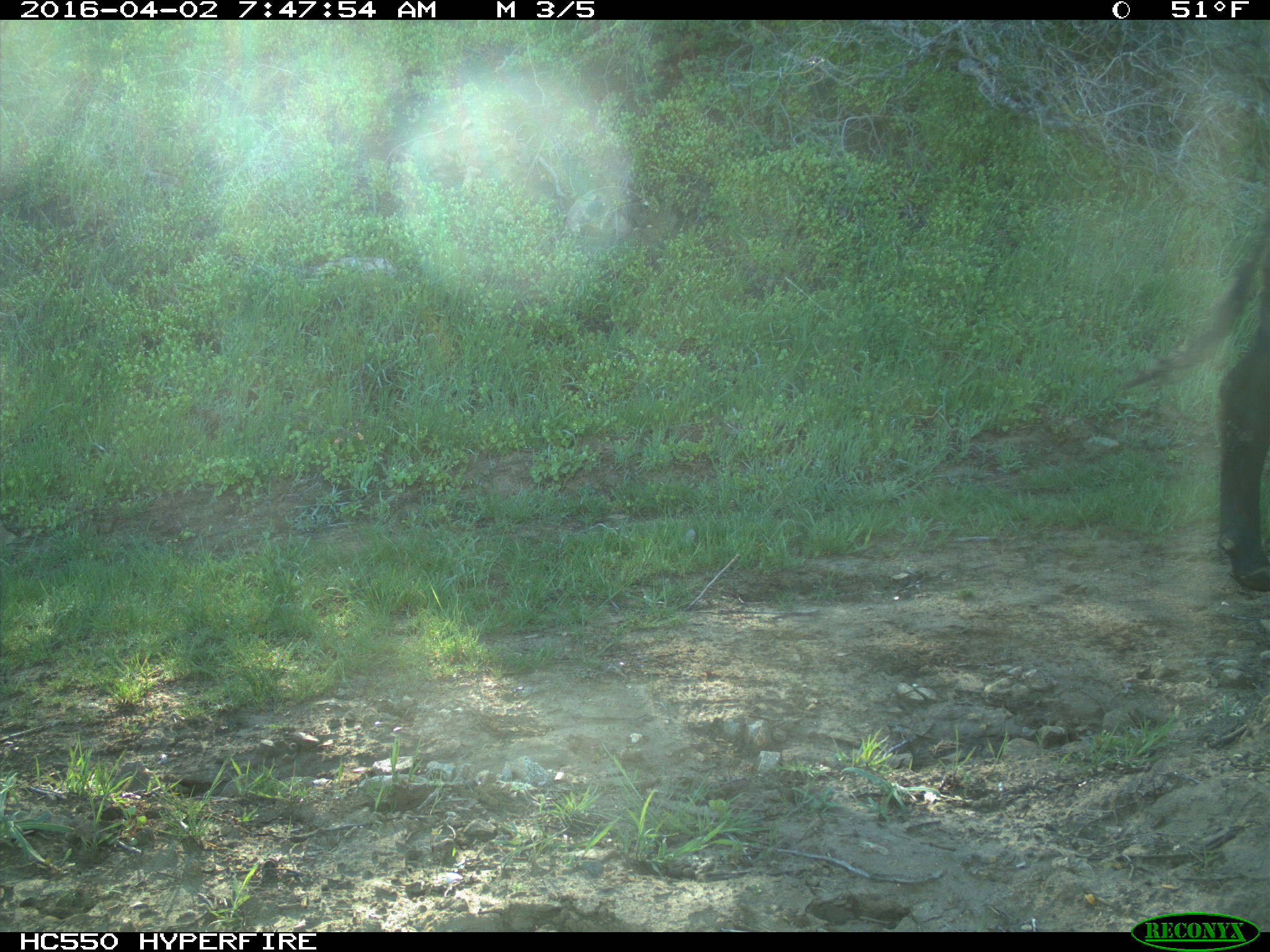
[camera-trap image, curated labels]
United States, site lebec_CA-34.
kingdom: Animalia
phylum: Chordata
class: Mammalia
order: Artiodactyla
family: Bovidae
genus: Bos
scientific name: Bos taurus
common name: domestic cow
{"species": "Bos taurus (domestic cow)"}